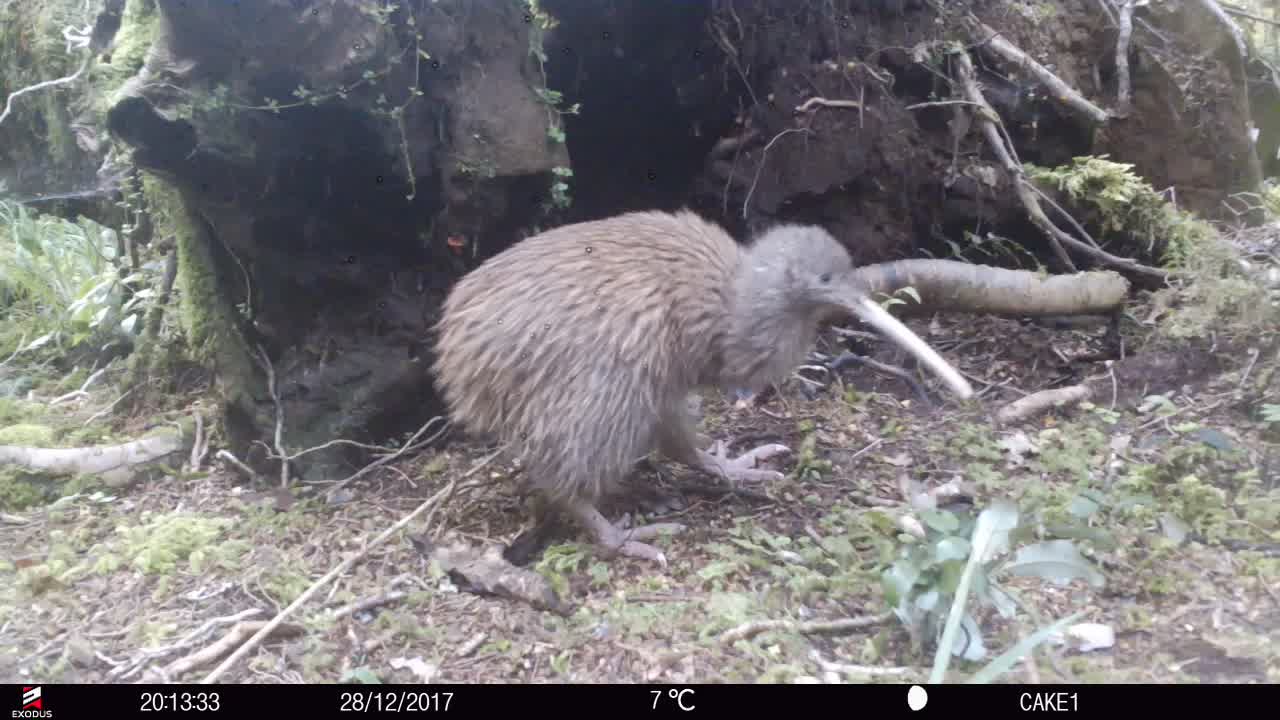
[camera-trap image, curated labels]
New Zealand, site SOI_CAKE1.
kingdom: Animalia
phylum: Chordata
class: Aves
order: Apterygiformes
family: Apterygidae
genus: Apteryx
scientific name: Apteryx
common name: kiwi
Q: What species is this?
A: Kiwi (Apteryx).